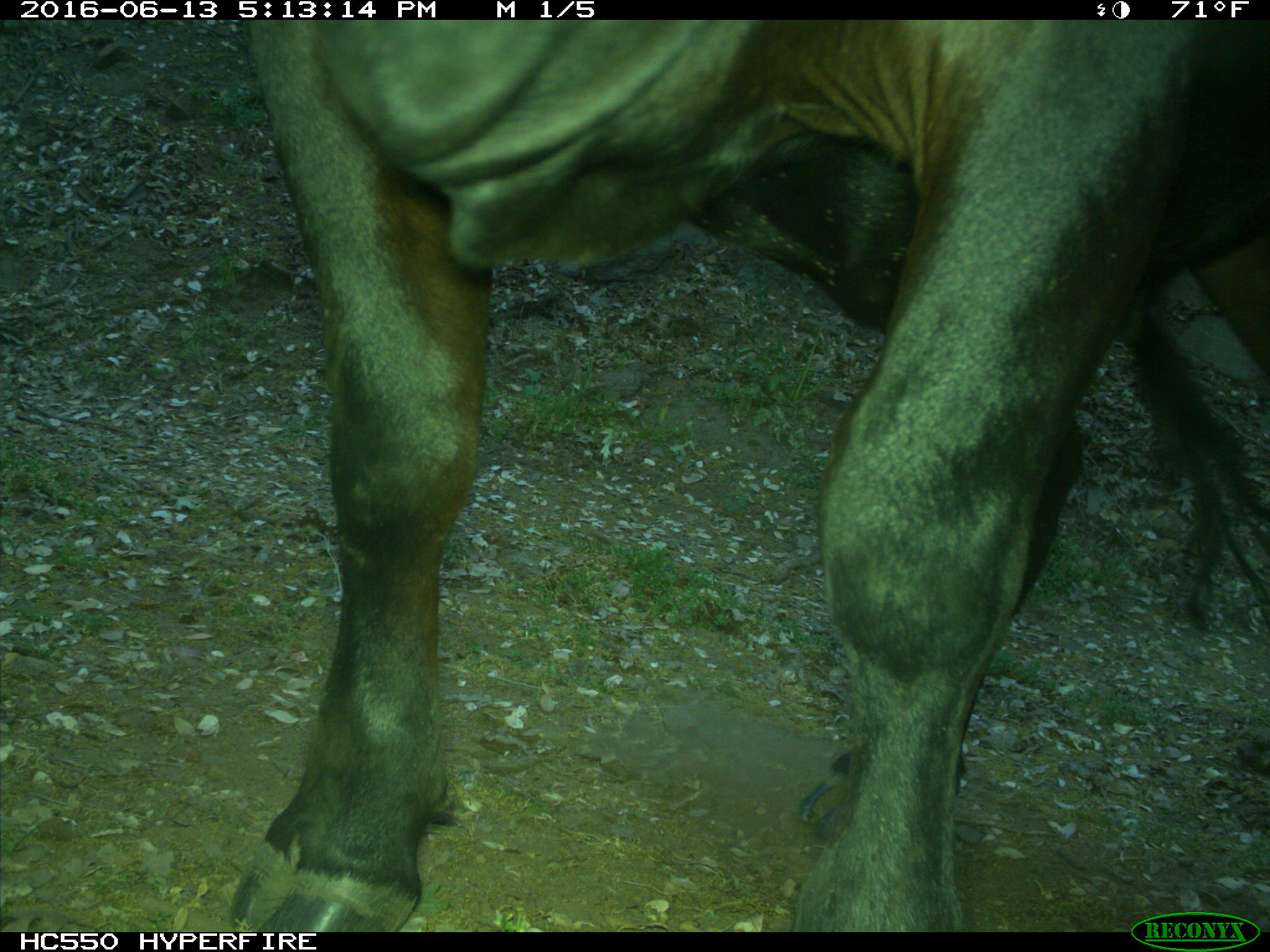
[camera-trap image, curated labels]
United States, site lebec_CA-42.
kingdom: Animalia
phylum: Chordata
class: Mammalia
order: Artiodactyla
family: Bovidae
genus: Bos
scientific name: Bos taurus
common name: domestic cow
Bos taurus (domestic cow).